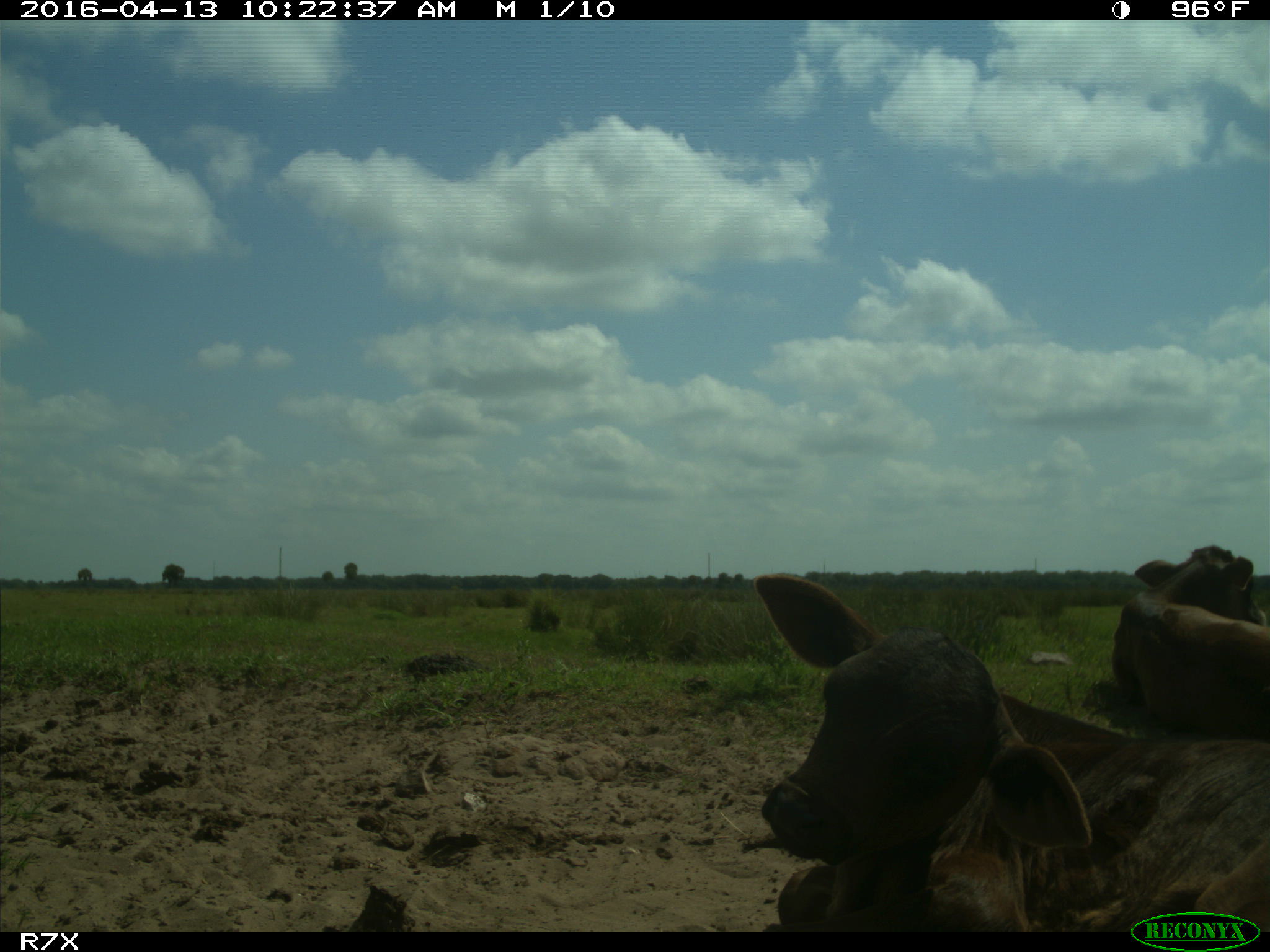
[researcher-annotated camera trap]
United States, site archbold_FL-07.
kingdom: Animalia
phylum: Chordata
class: Mammalia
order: Artiodactyla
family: Bovidae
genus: Bos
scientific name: Bos taurus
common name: domestic cow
Bos taurus (domestic cow).